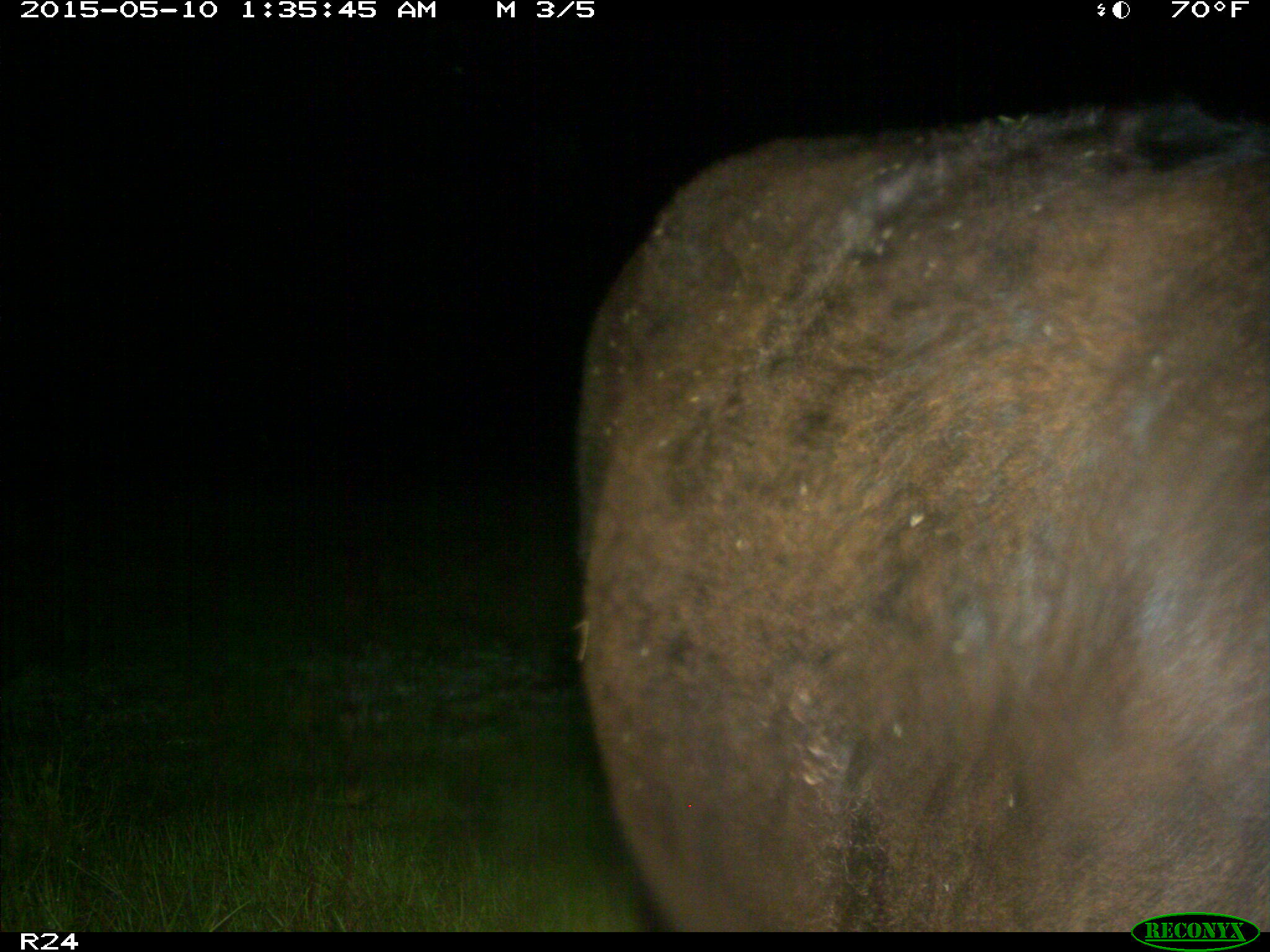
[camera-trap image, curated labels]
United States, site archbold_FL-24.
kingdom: Animalia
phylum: Chordata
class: Mammalia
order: Artiodactyla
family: Bovidae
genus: Bos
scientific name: Bos taurus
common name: domestic cow